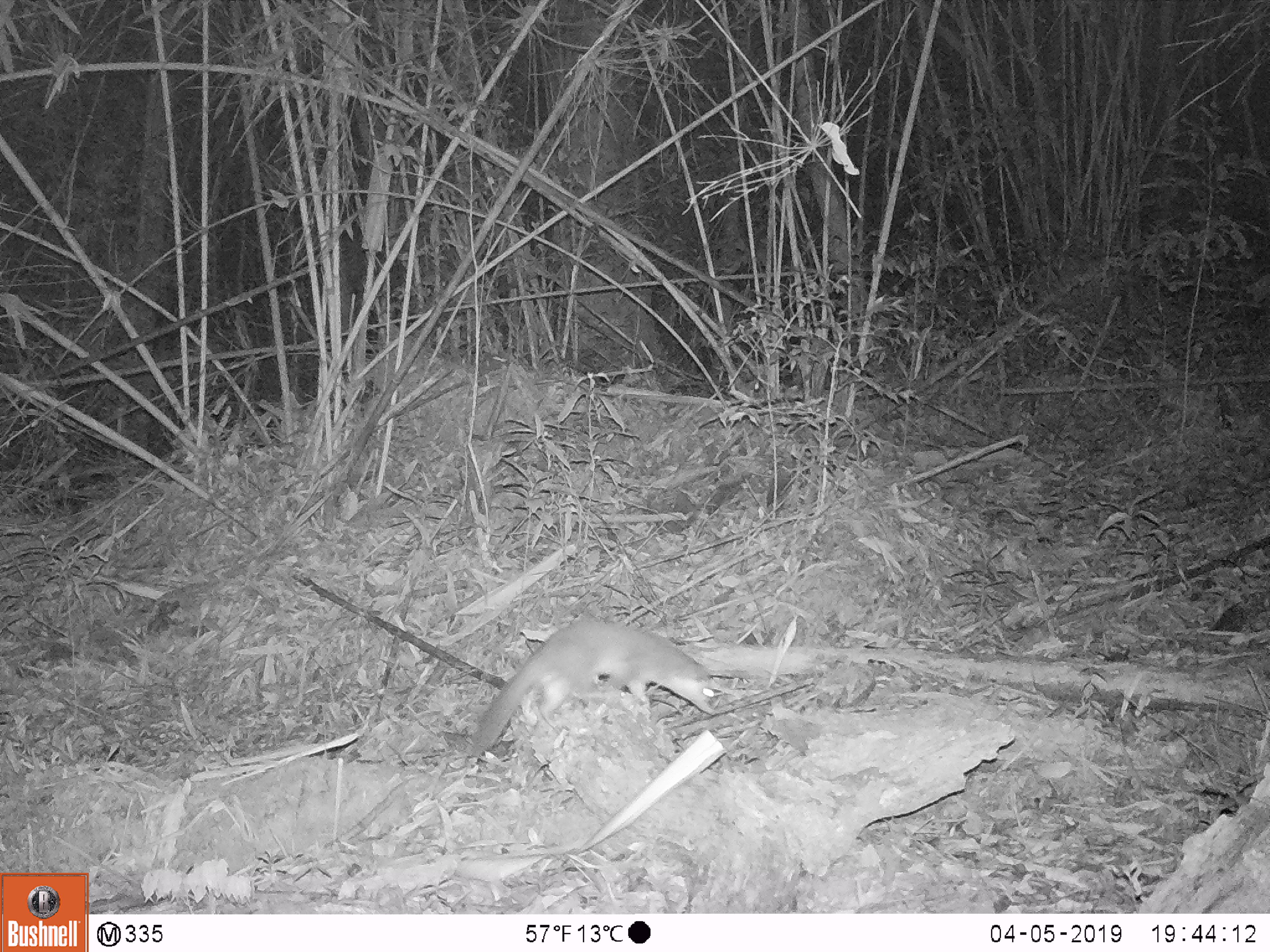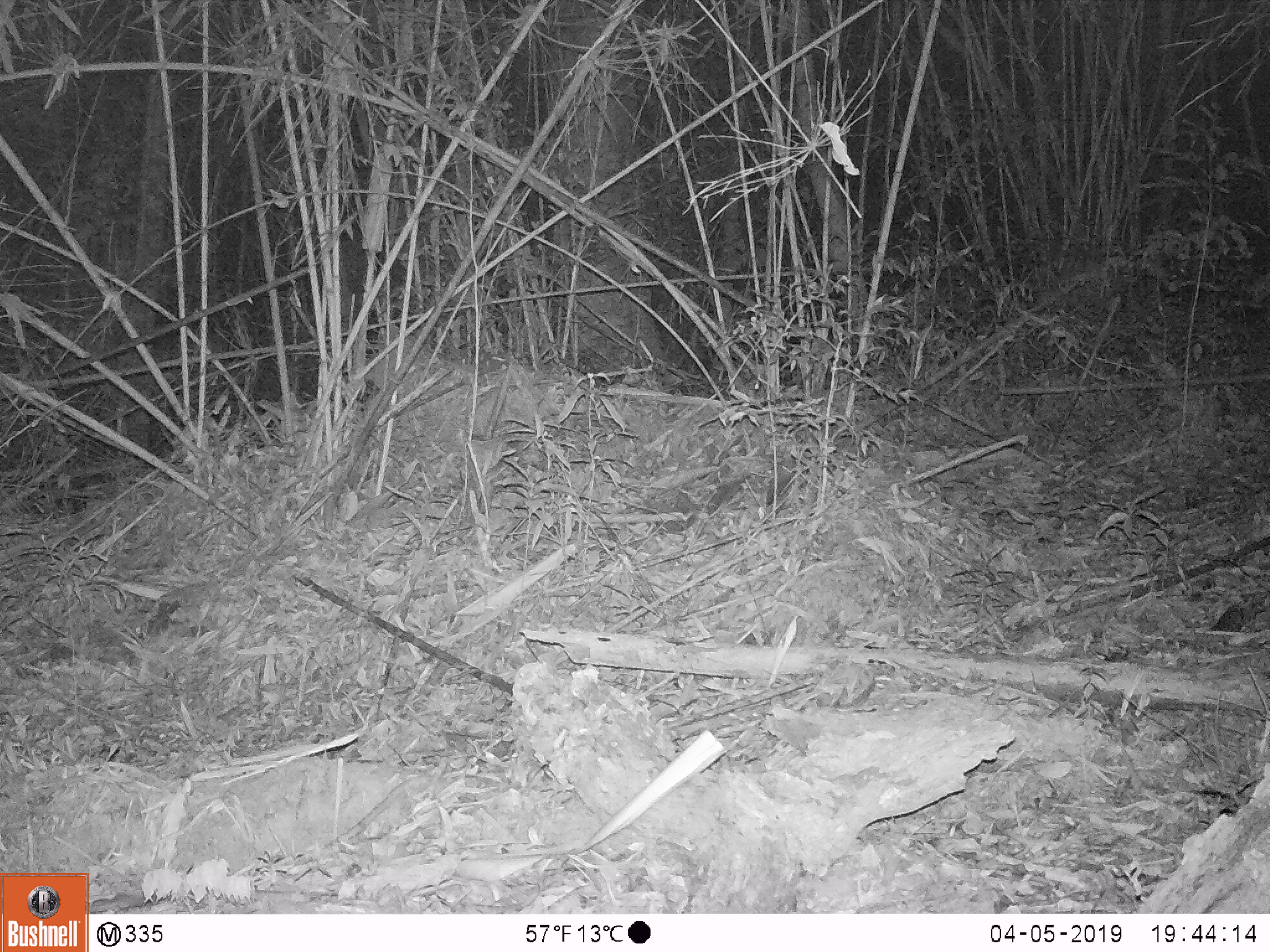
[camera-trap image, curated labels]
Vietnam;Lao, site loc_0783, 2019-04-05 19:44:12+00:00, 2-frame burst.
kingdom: Animalia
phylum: Chordata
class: Mammalia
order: Carnivora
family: Mustelidae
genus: Melogale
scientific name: Melogale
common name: ferret badger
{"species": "ferret badger (Melogale)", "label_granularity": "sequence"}